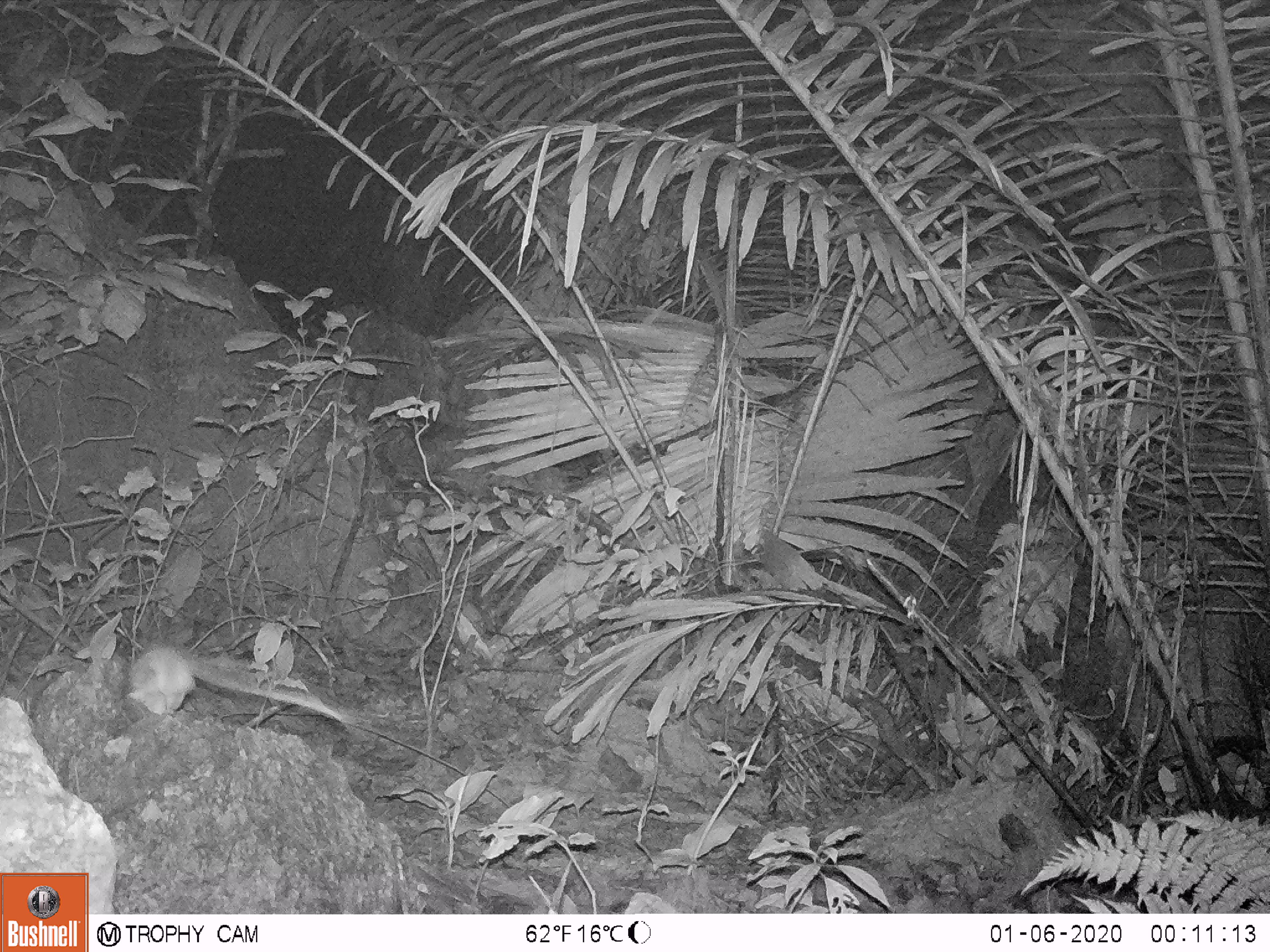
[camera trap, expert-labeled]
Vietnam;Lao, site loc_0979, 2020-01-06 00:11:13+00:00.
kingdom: Animalia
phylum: Chordata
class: Mammalia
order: Rodentia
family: Muridae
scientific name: Muridae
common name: old-world mice and rats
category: unidentified murid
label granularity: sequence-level